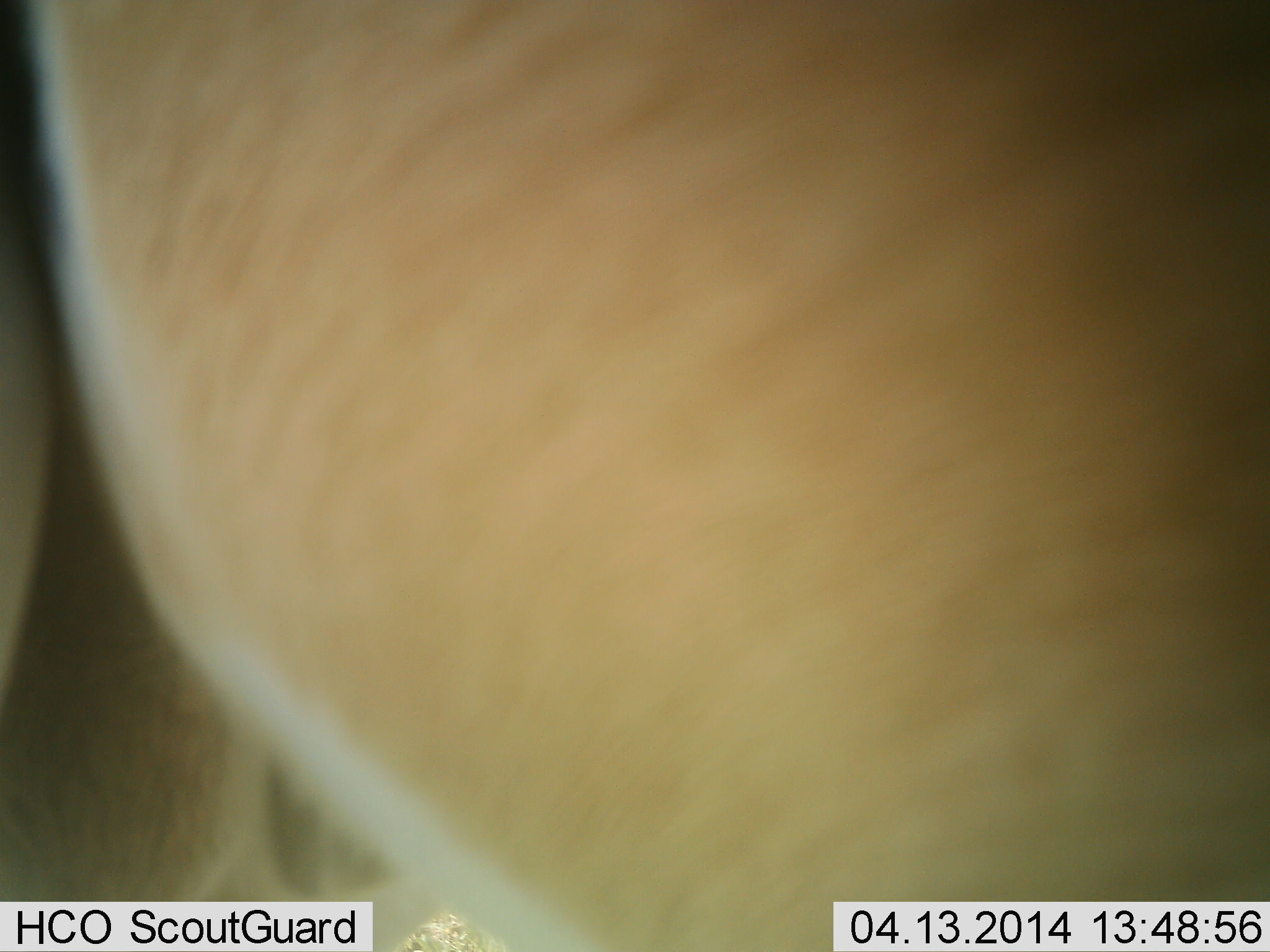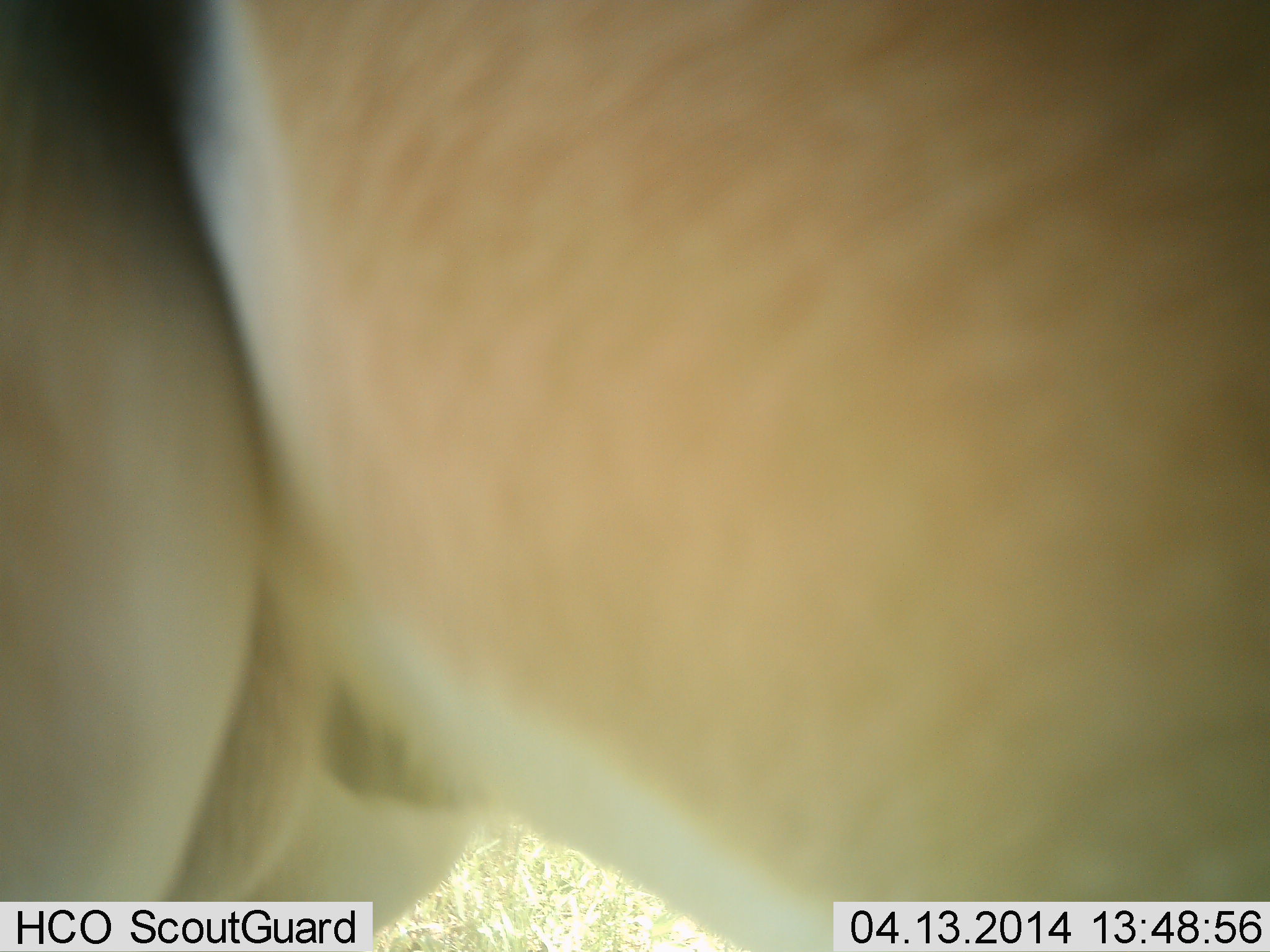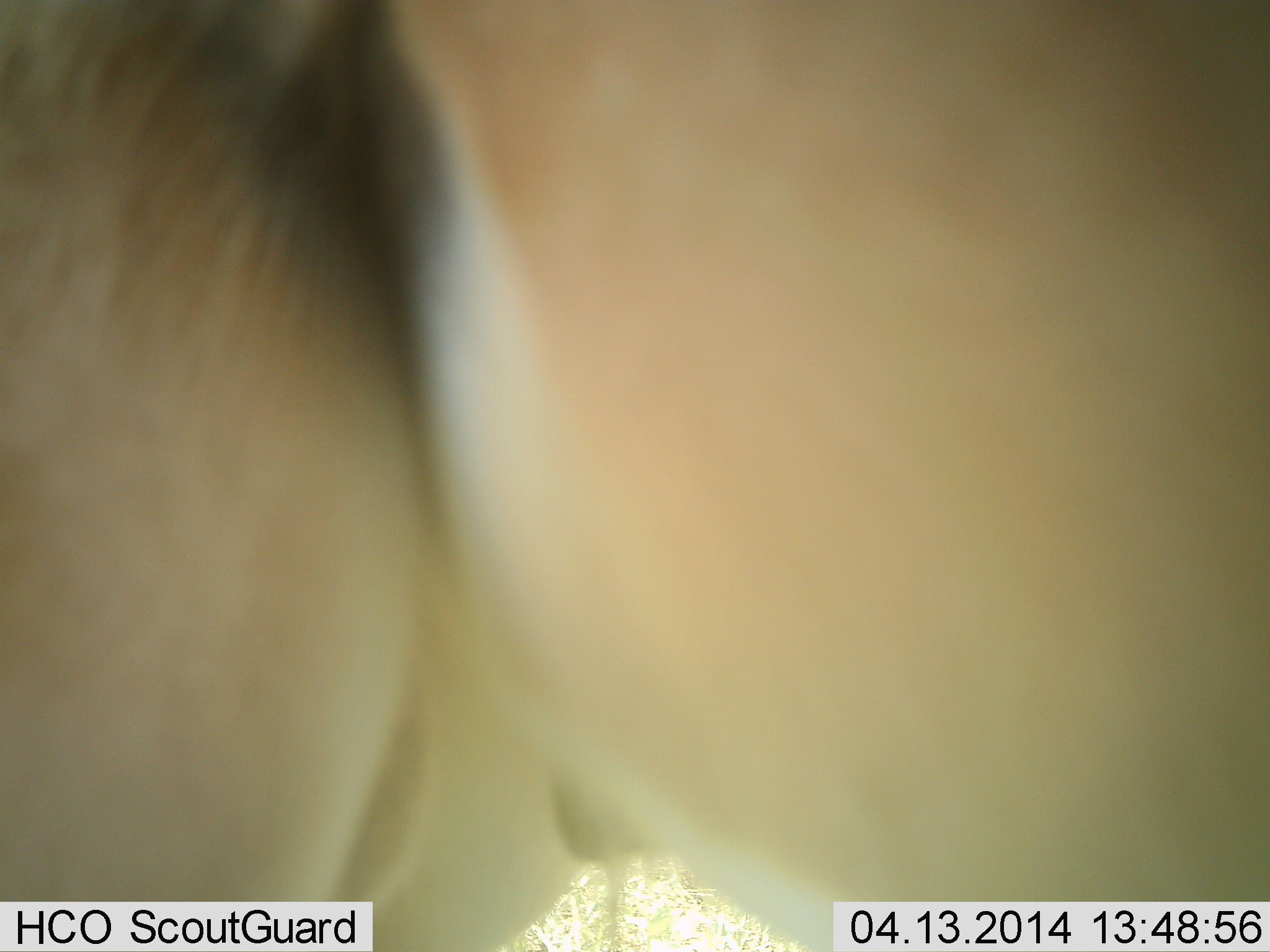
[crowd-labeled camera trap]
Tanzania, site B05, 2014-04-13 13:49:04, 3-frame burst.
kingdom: Animalia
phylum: Chordata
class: Mammalia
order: Artiodactyla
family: Bovidae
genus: Aepyceros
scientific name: Aepyceros melampus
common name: impala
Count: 1.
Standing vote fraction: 25%.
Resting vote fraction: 0%.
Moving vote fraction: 50%.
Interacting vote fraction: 25%.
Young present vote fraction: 0%.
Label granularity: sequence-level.